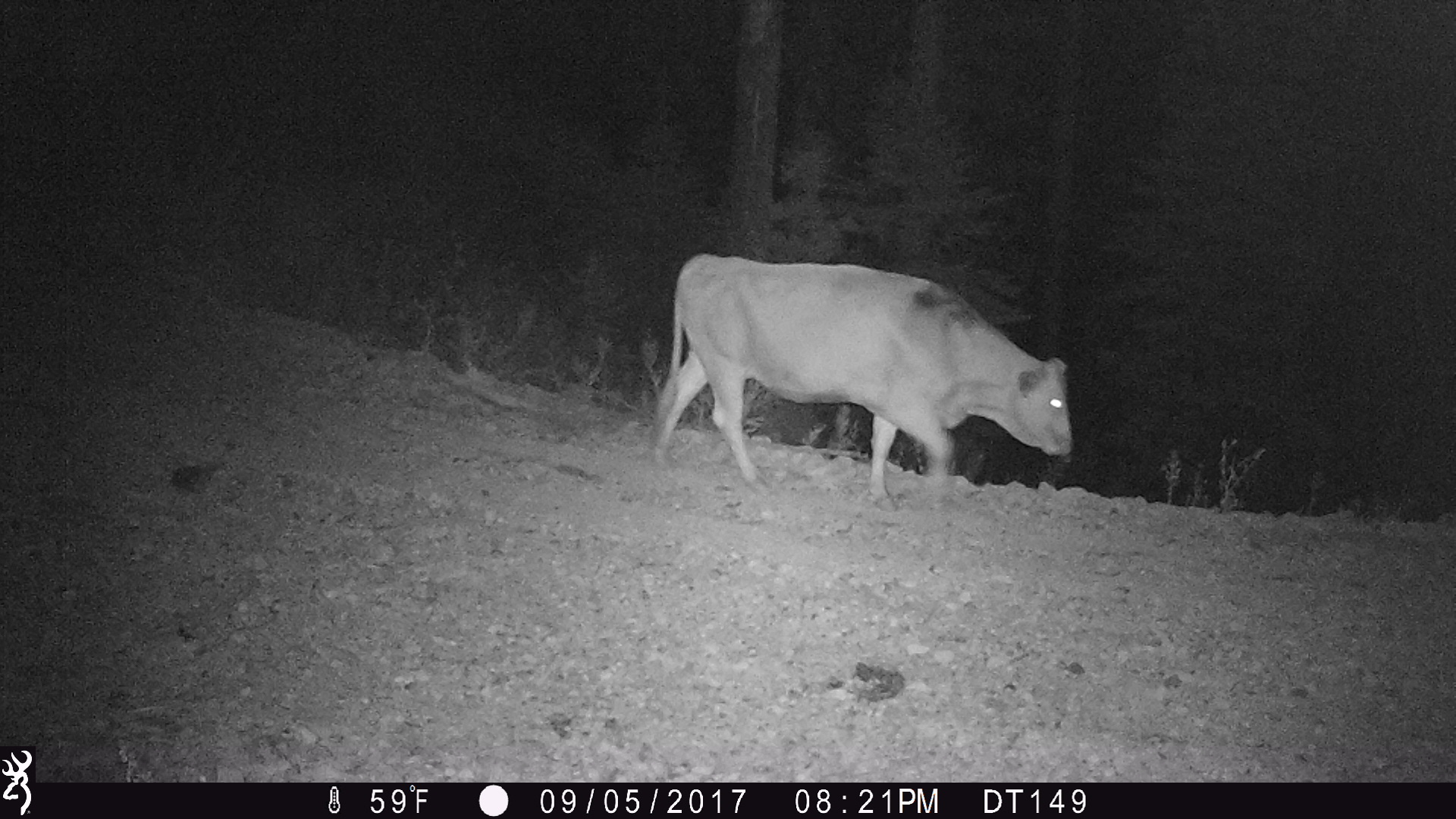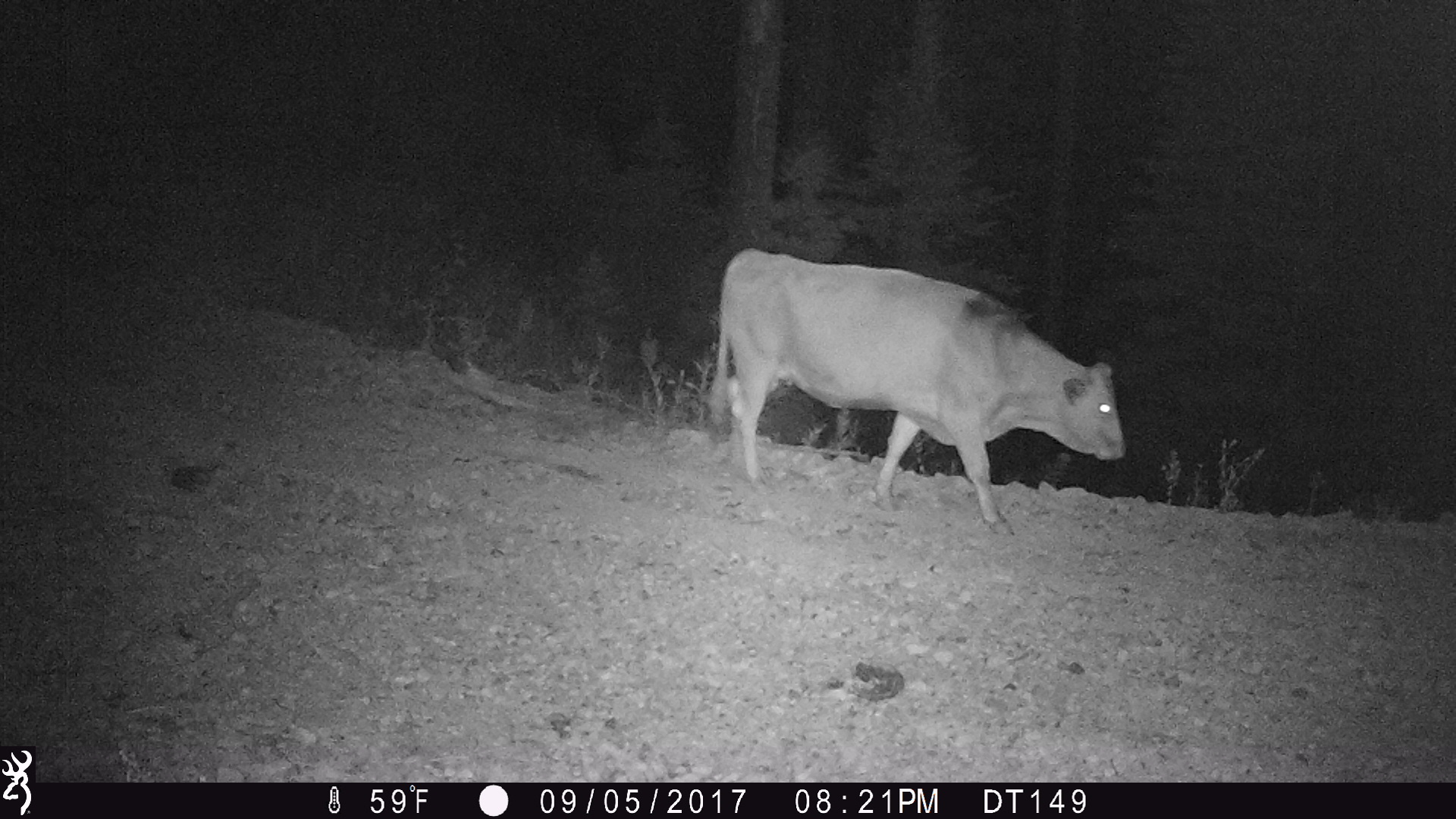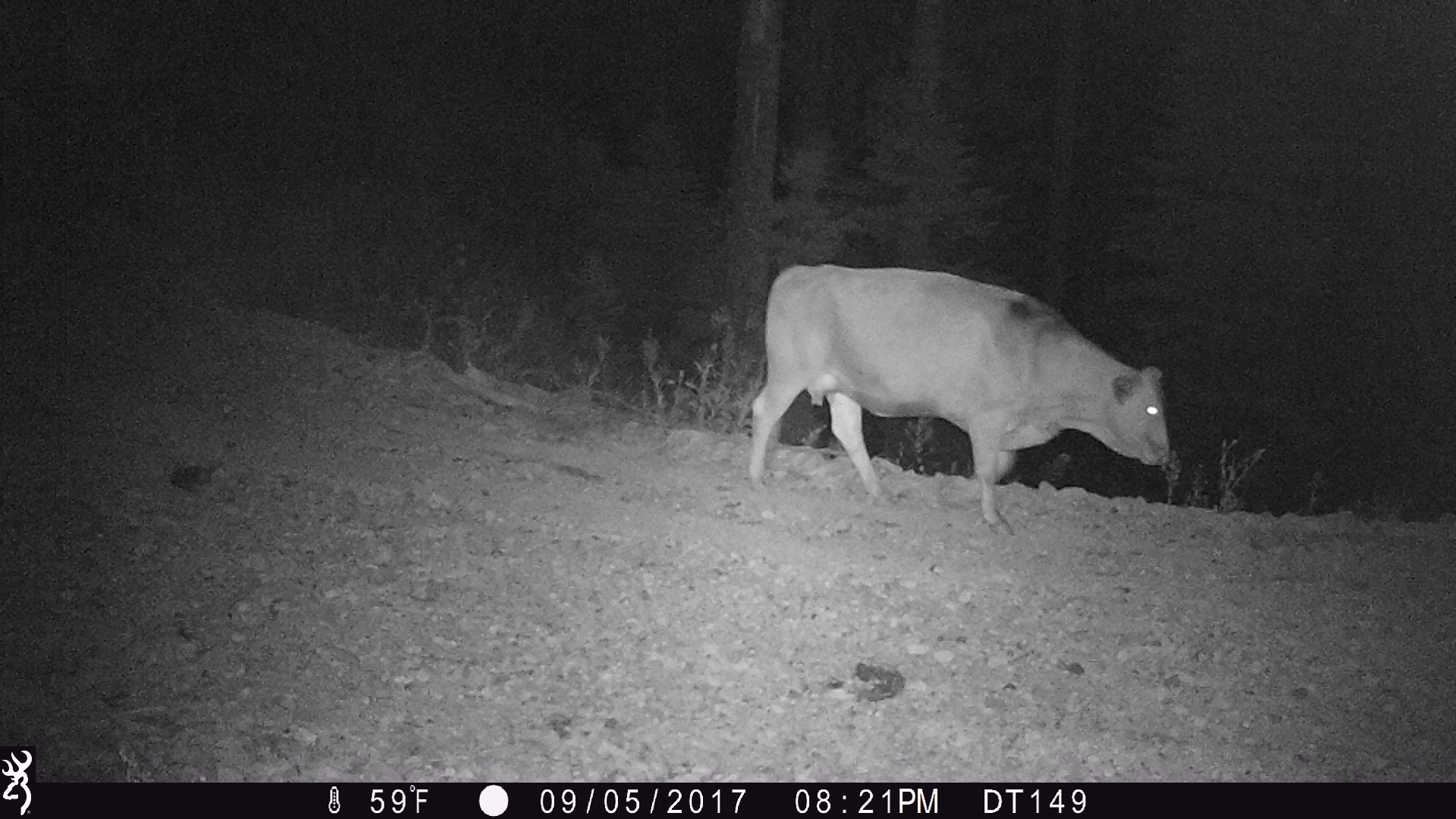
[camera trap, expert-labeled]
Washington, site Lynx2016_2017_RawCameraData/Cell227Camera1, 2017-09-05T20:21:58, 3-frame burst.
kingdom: Animalia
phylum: Chordata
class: Mammalia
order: Artiodactyla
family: Bovidae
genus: Bos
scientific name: Bos taurus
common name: domestic cattle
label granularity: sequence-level